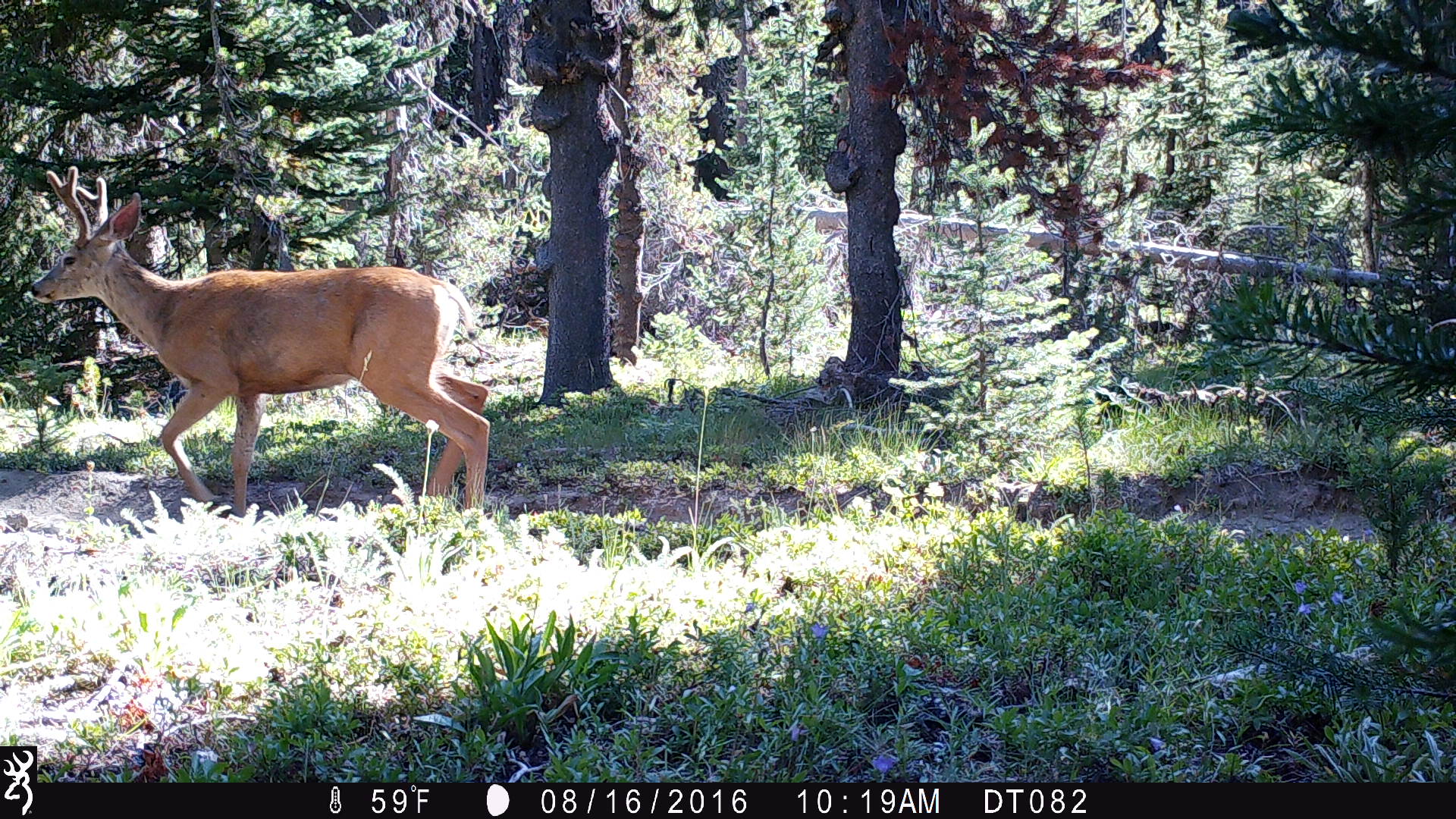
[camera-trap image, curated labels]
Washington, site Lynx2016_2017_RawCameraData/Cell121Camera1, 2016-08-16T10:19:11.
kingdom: Animalia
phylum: Chordata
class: Mammalia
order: Artiodactyla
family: Cervidae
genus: Odocoileus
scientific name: Odocoileus hemionus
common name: mule deer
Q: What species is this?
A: Odocoileus hemionus (mule deer).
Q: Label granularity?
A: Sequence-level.